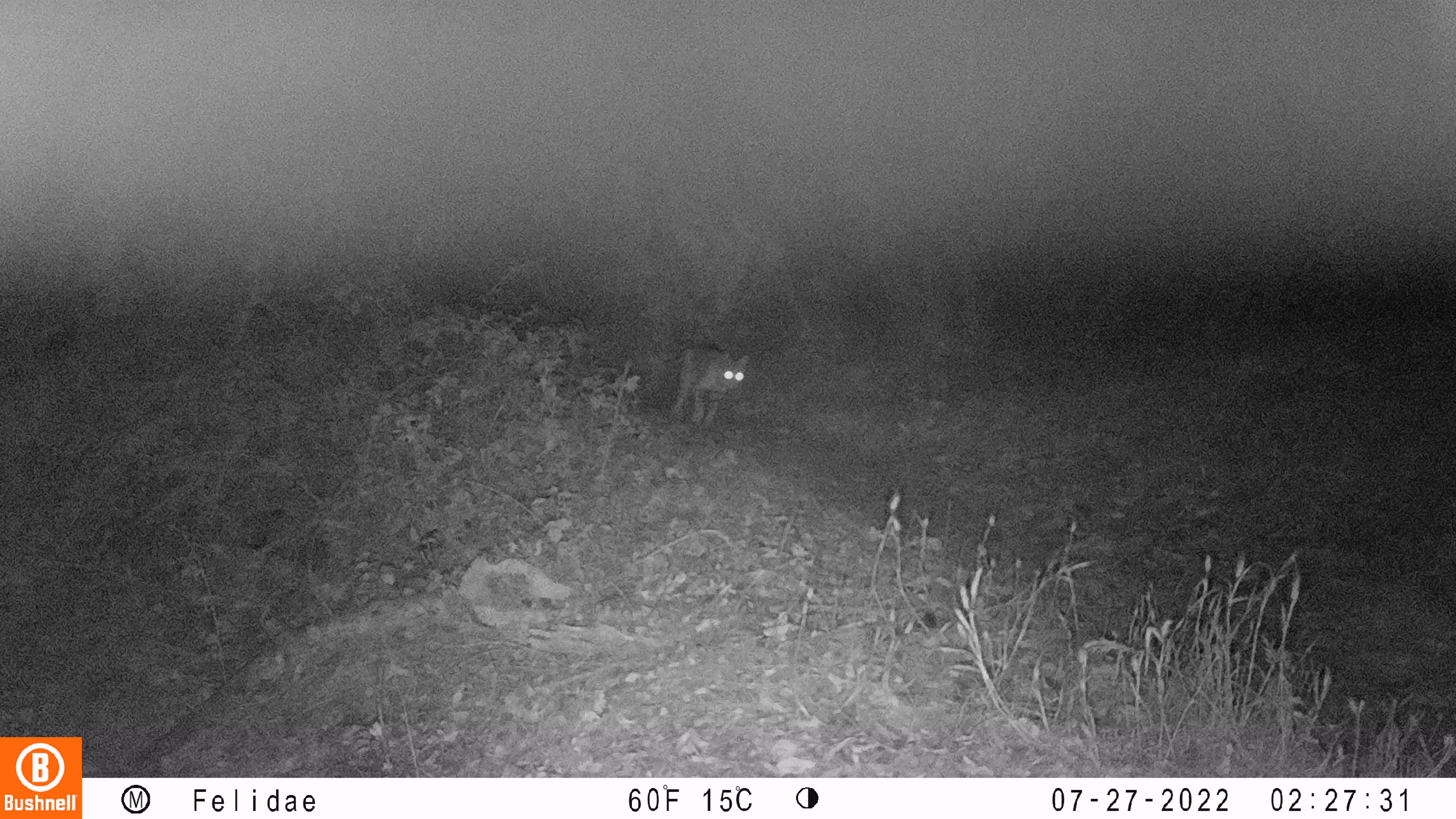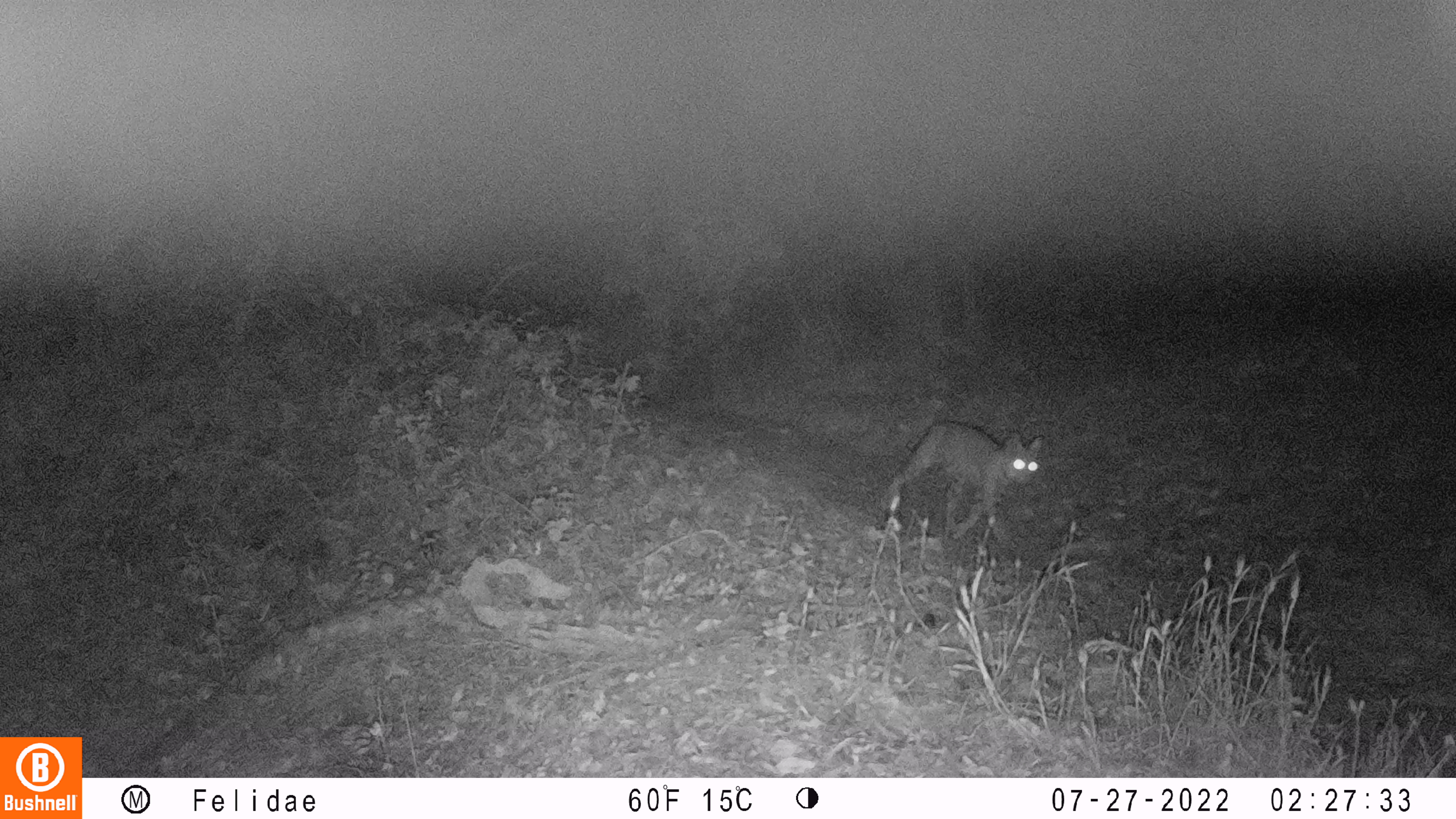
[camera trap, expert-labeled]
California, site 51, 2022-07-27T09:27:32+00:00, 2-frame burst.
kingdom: Animalia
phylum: Chordata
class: Mammalia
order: Carnivora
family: Felidae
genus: Lynx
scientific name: Lynx rufus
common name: bobcat